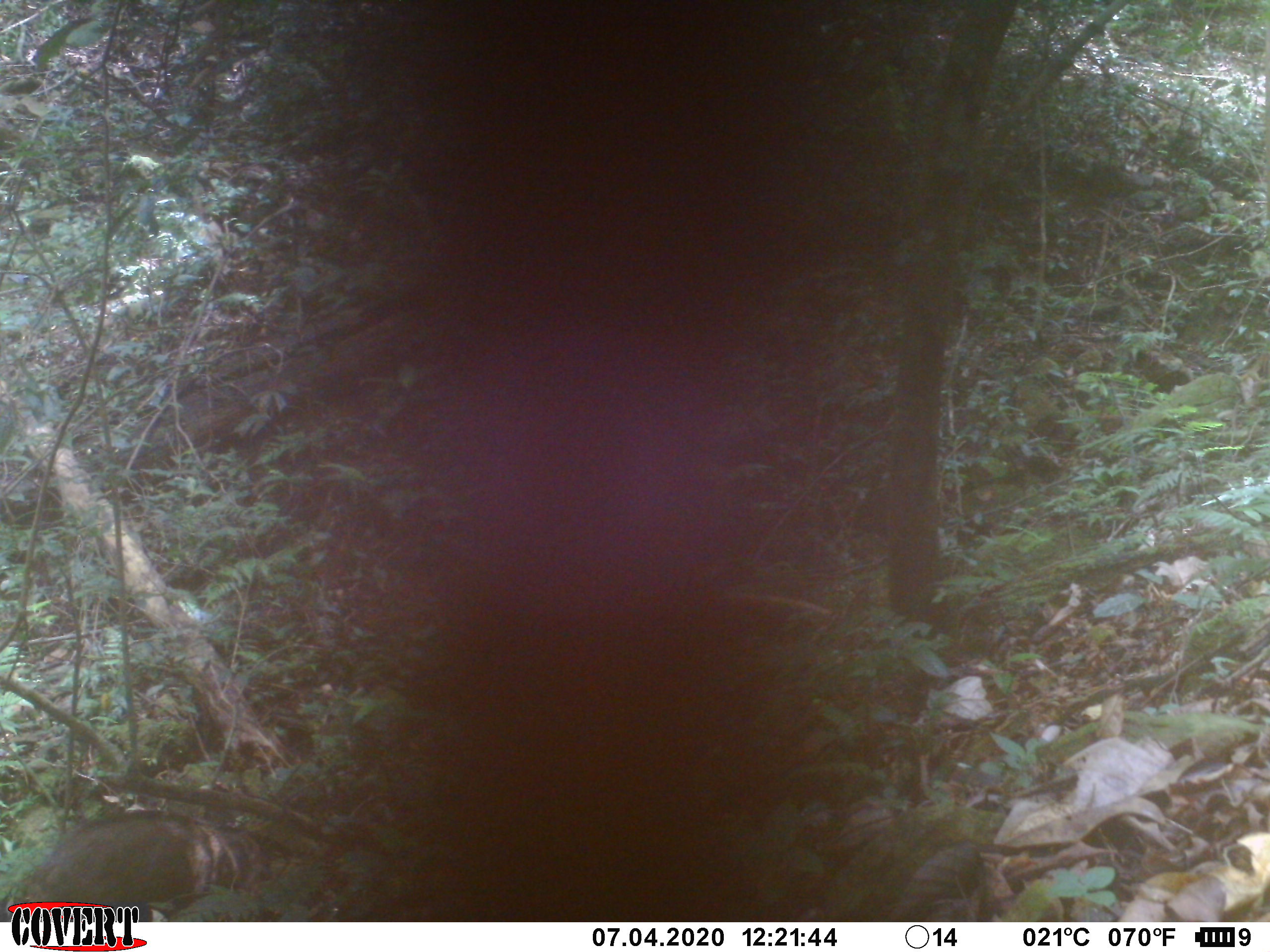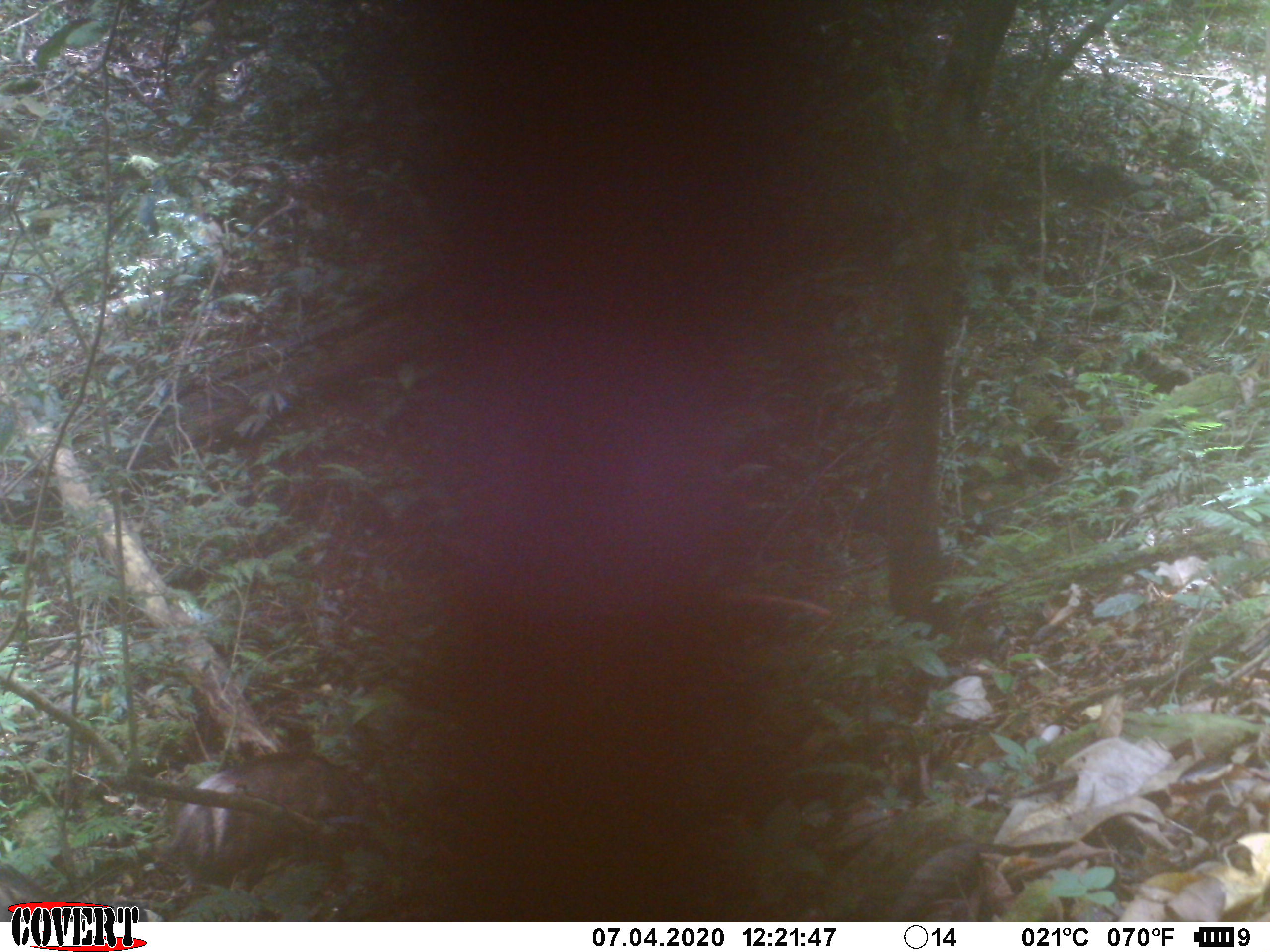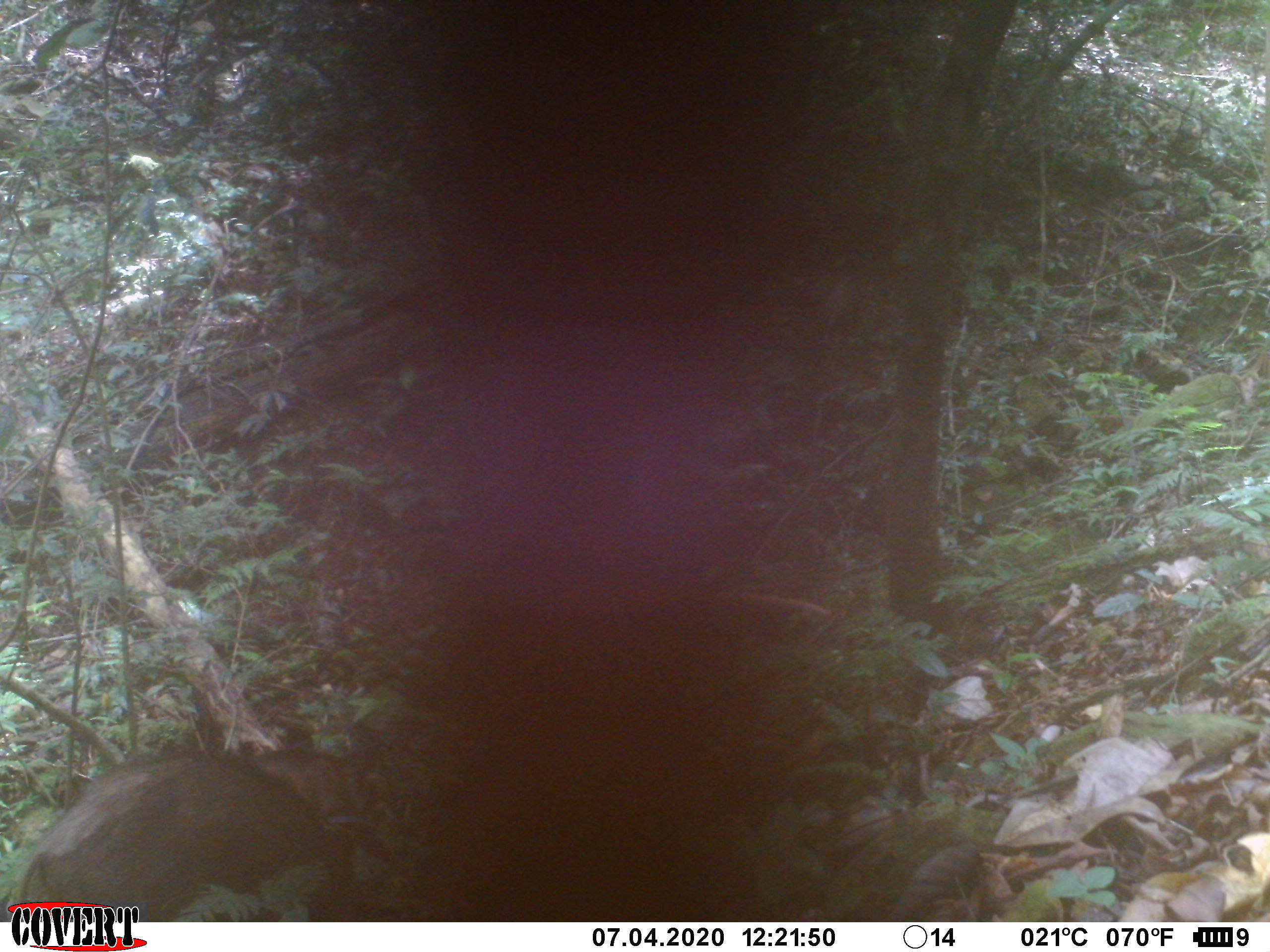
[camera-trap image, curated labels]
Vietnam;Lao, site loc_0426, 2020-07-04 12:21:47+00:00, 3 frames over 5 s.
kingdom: Animalia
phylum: Chordata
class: Mammalia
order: Artiodactyla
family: Suidae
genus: Sus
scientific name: Sus scrofa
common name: eurasian wild pig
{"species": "eurasian wild pig (Sus scrofa)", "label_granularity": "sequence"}